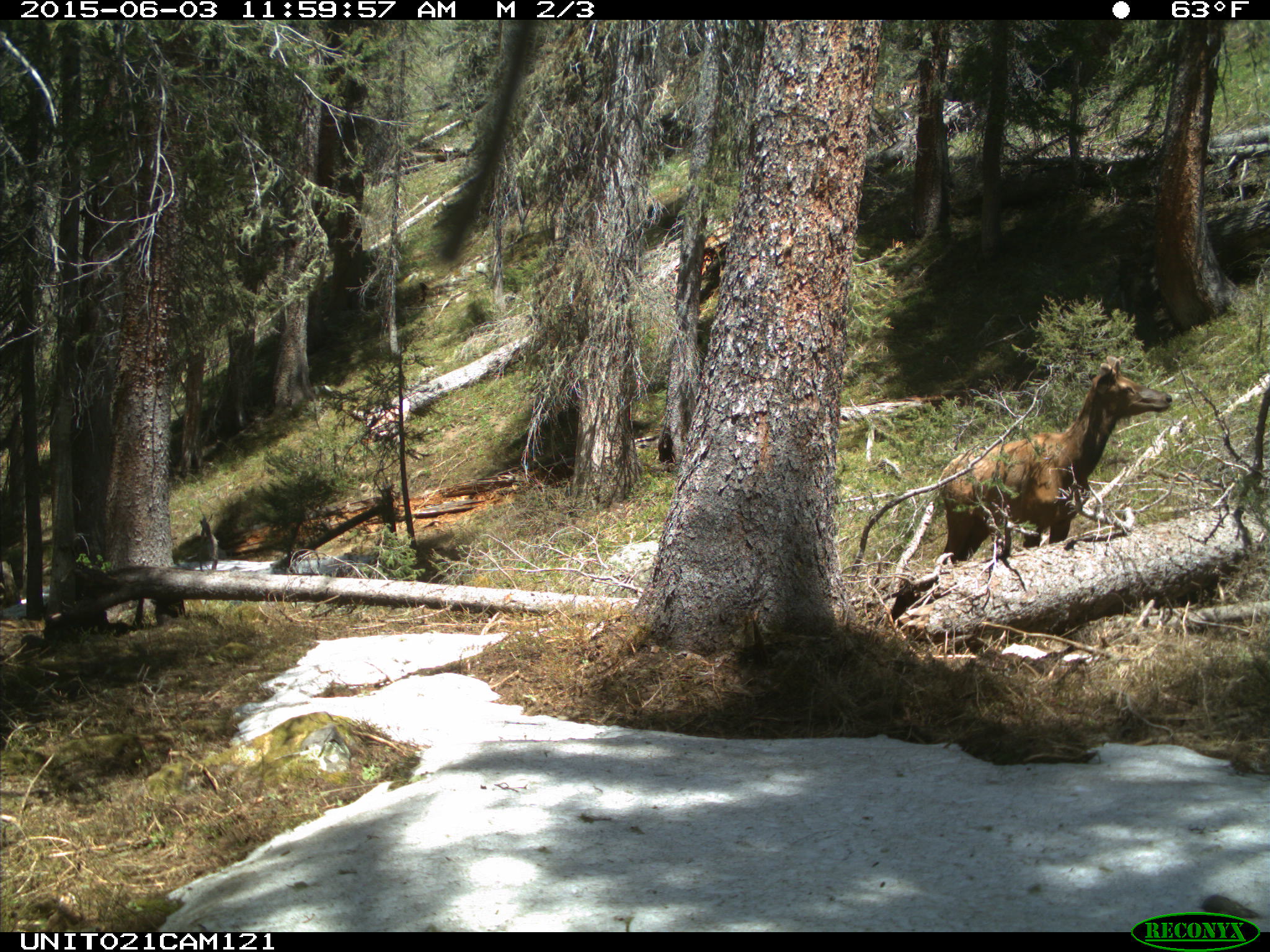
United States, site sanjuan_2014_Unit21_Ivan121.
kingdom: Animalia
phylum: Chordata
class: Mammalia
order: Artiodactyla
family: Cervidae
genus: Cervus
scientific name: Cervus elaphus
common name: red deer